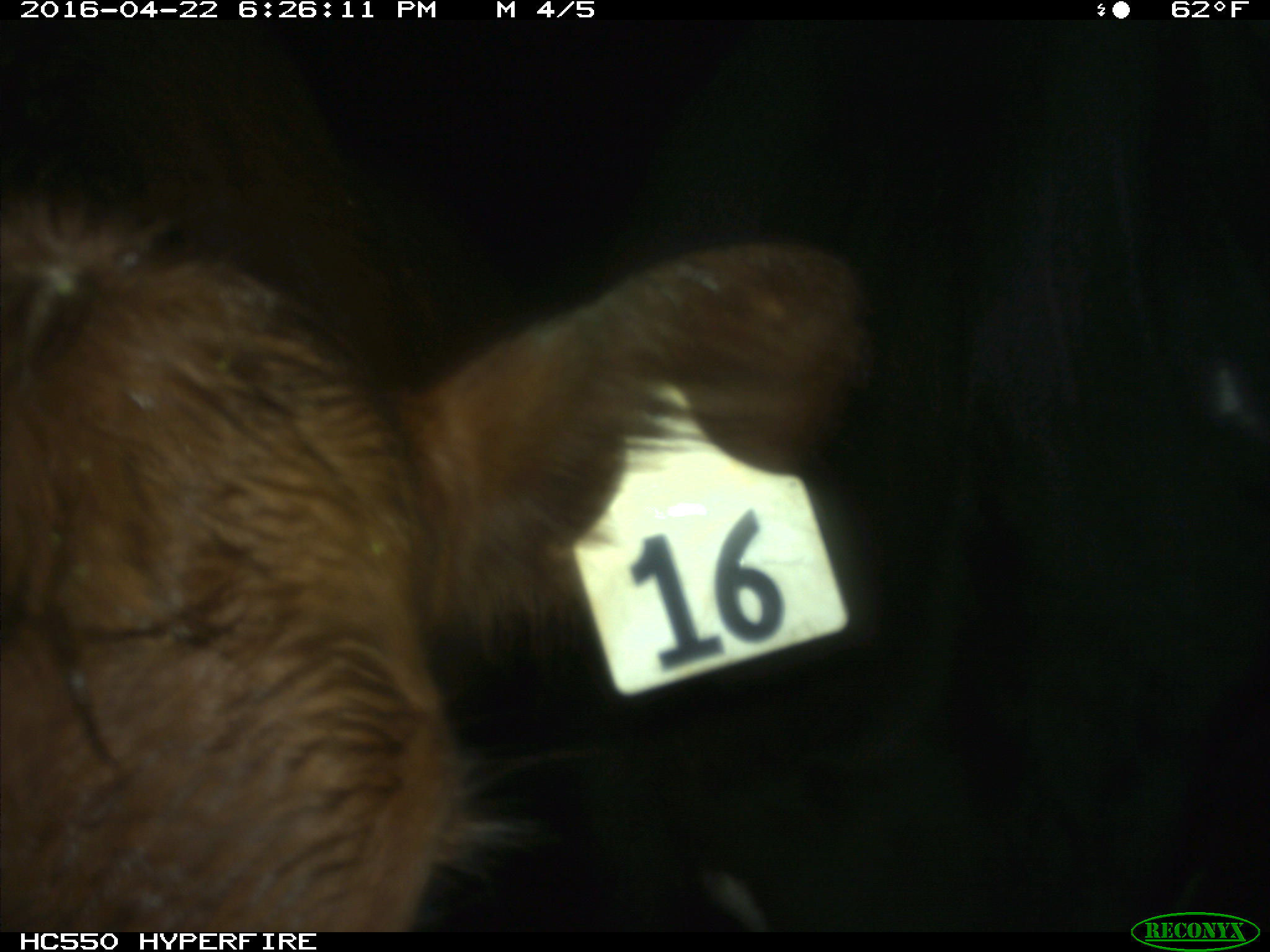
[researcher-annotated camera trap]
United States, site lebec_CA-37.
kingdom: Animalia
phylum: Chordata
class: Mammalia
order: Artiodactyla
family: Bovidae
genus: Bos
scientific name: Bos taurus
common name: domestic cow